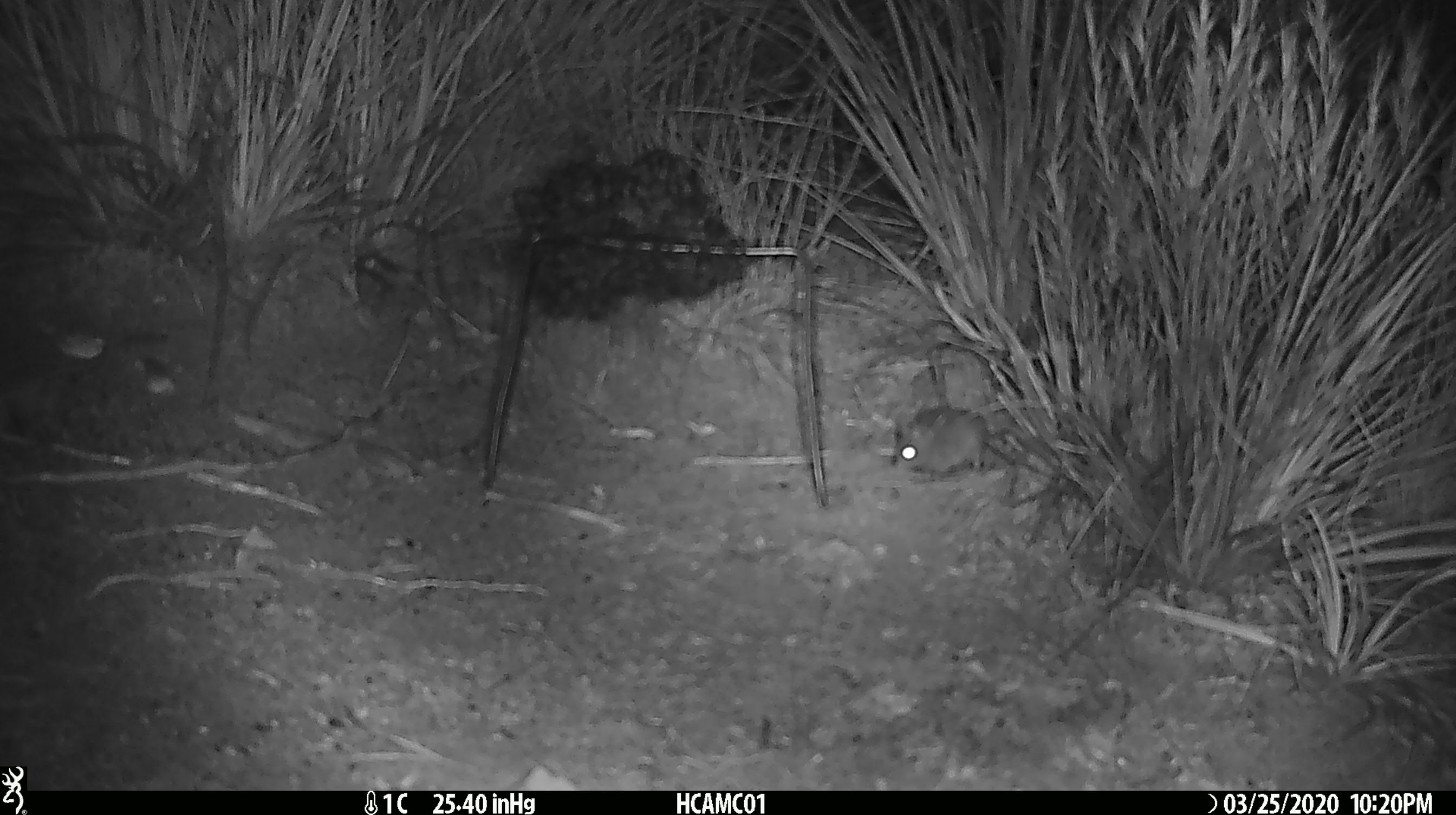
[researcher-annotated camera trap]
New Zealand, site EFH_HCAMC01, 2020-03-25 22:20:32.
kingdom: Animalia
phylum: Chordata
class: Mammalia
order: Rodentia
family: Muridae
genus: Mus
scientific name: Mus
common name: mouse